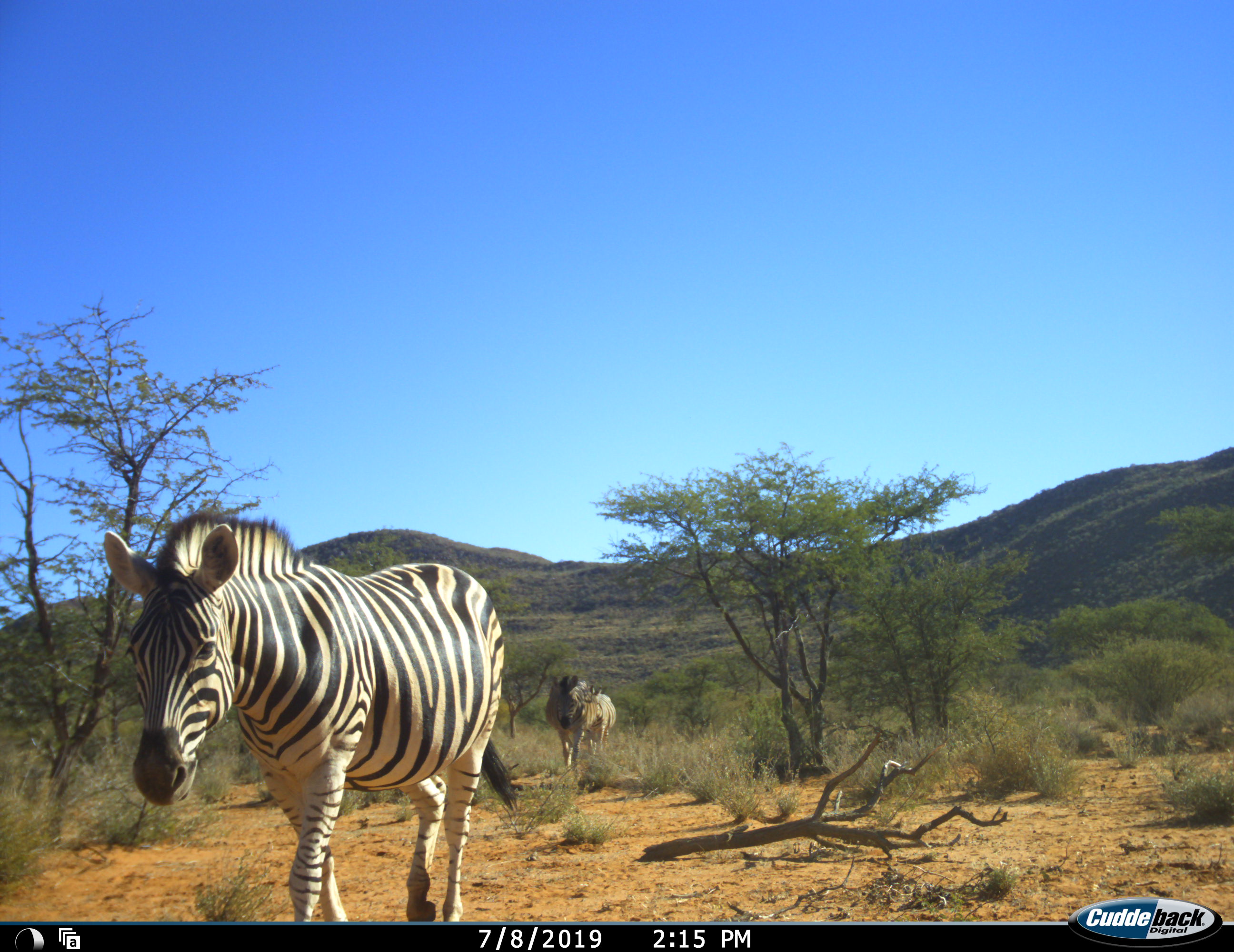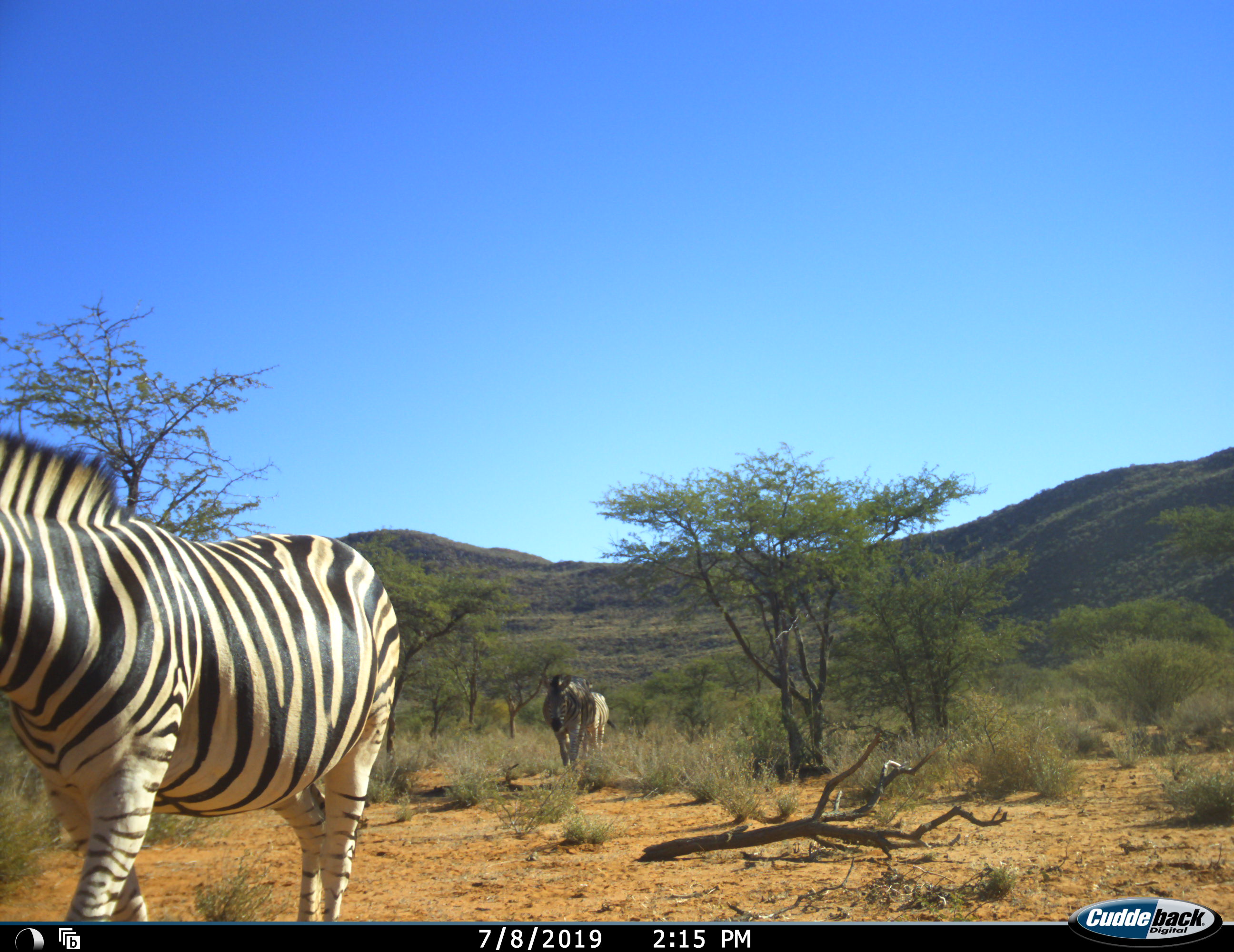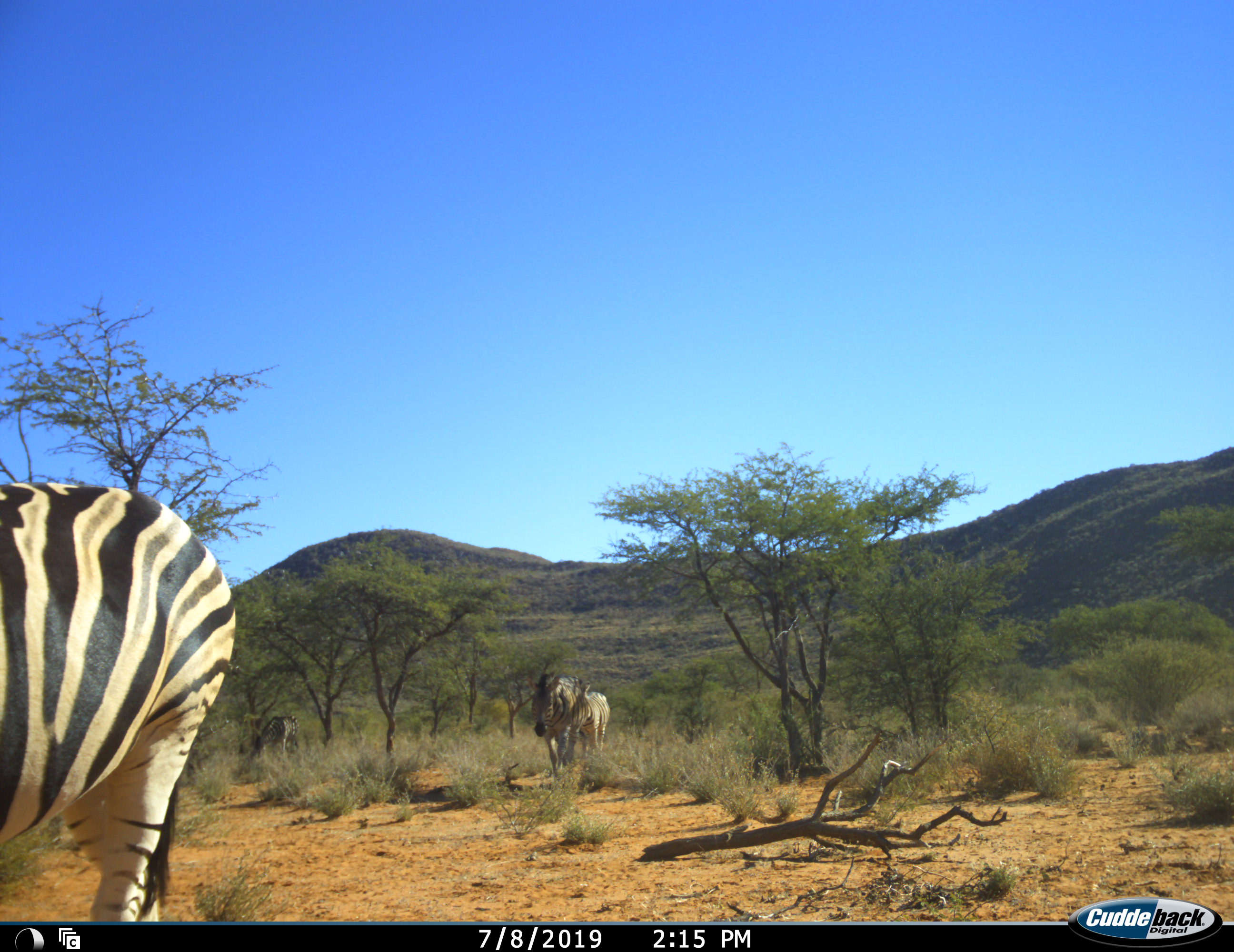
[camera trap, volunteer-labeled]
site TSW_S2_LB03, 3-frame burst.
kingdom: Animalia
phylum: Chordata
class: Mammalia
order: Perissodactyla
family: Equidae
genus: Equus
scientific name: Equus quagga burchellii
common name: burchell's zebra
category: zebraburchells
Zebraburchells (burchell's zebra) (Equus quagga burchellii), count 3. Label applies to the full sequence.